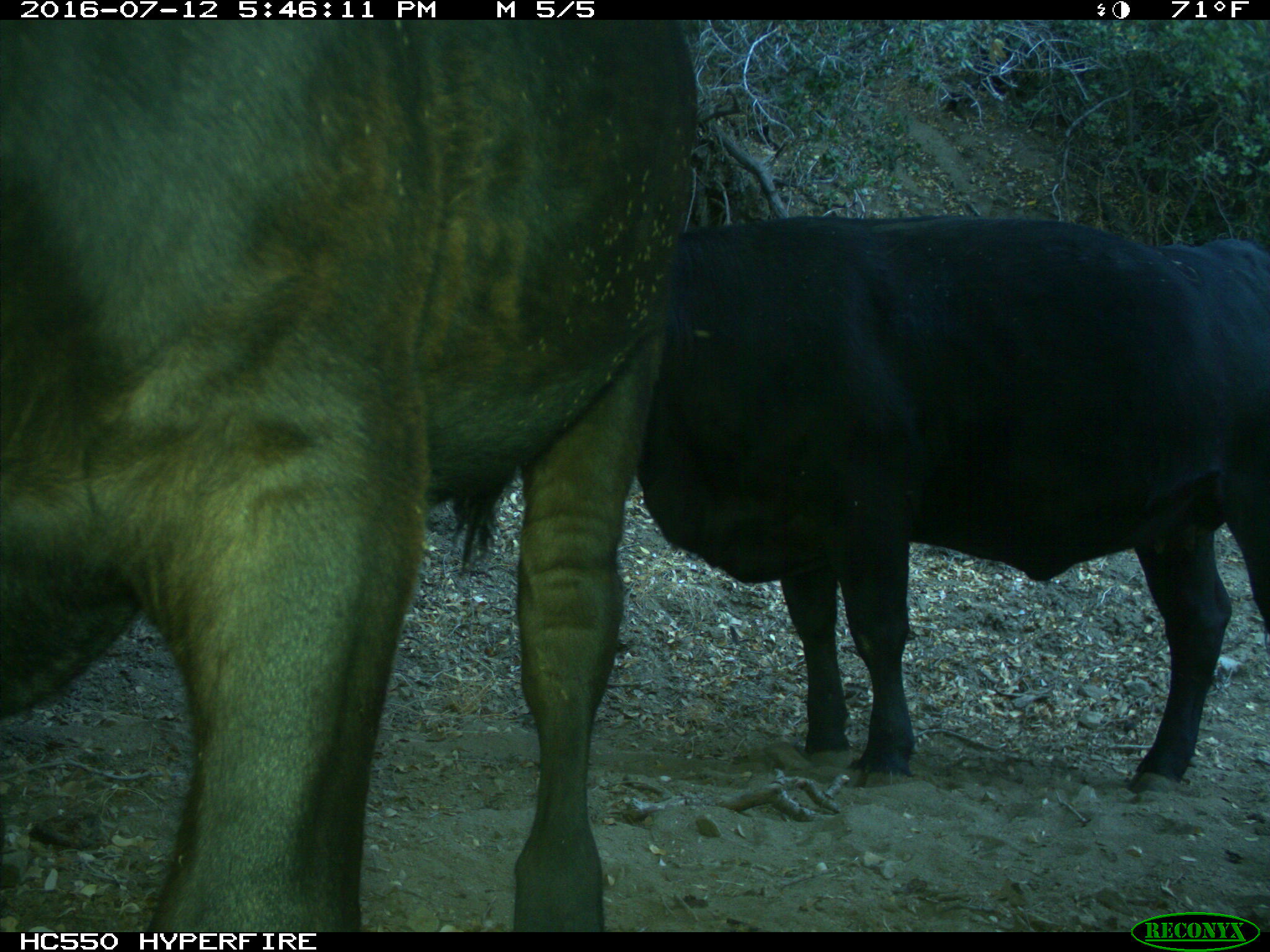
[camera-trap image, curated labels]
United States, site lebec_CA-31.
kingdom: Animalia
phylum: Chordata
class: Mammalia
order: Artiodactyla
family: Bovidae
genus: Bos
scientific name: Bos taurus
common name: domestic cow